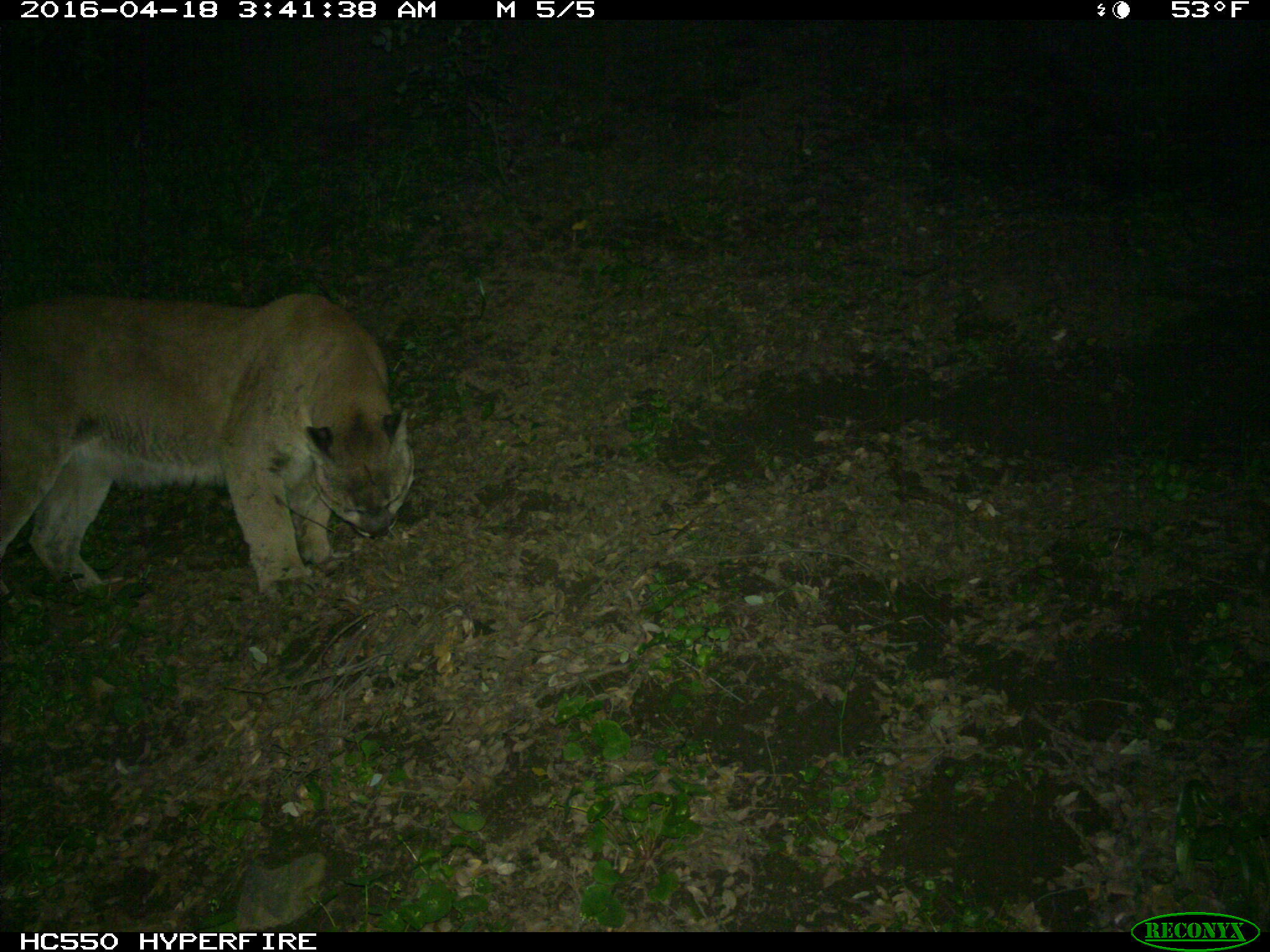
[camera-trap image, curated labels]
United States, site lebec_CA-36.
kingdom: Animalia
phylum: Chordata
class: Mammalia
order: Carnivora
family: Felidae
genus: Puma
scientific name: Puma concolor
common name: mountain lion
Puma concolor (mountain lion).